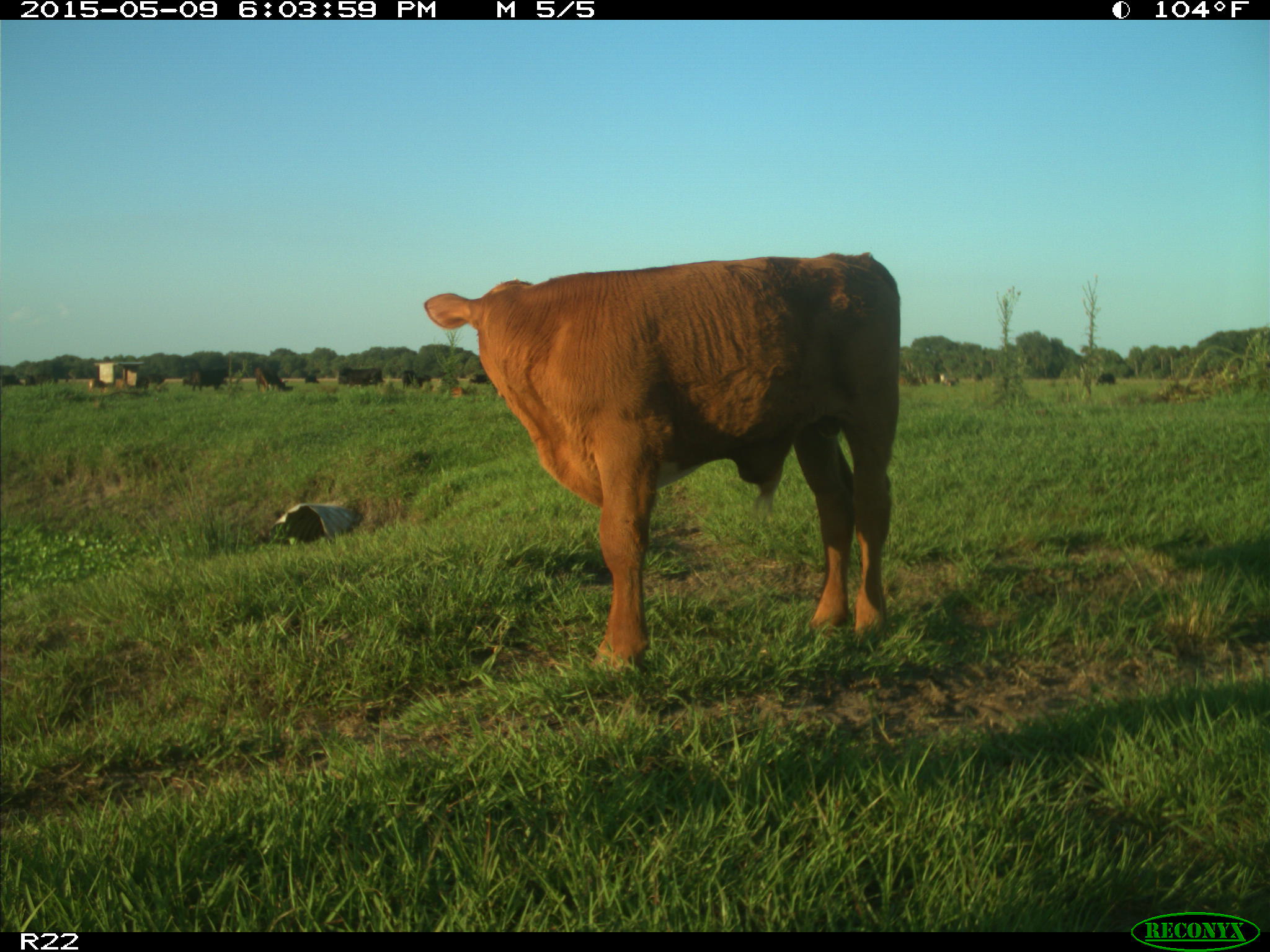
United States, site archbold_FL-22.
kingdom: Animalia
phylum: Chordata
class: Mammalia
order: Artiodactyla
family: Bovidae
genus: Bos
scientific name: Bos taurus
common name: domestic cow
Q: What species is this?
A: Bos taurus (domestic cow).